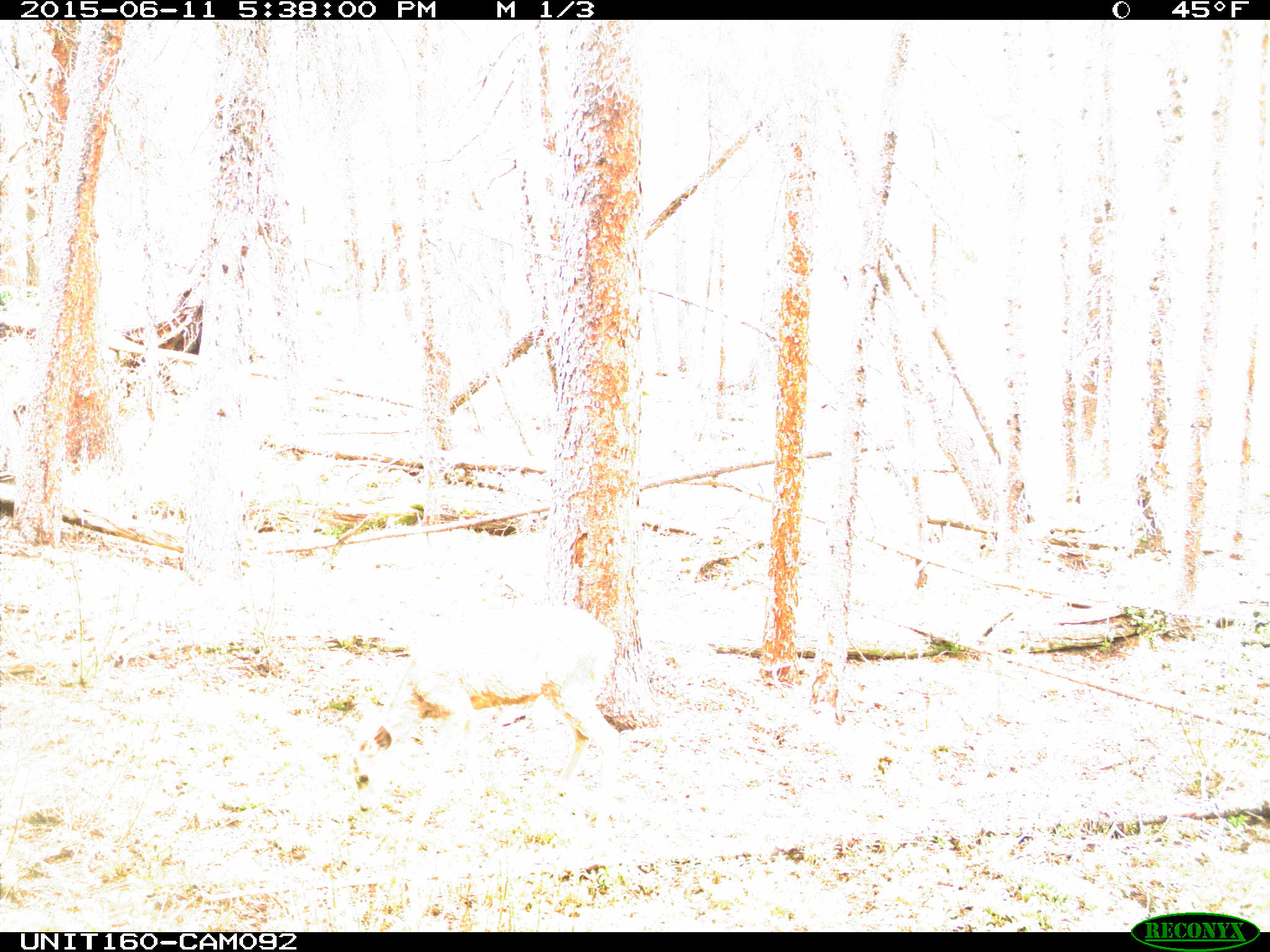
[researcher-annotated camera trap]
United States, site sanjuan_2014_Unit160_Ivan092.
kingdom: Animalia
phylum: Chordata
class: Mammalia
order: Artiodactyla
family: Cervidae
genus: Odocoileus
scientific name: Odocoileus hemionus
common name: mule deer